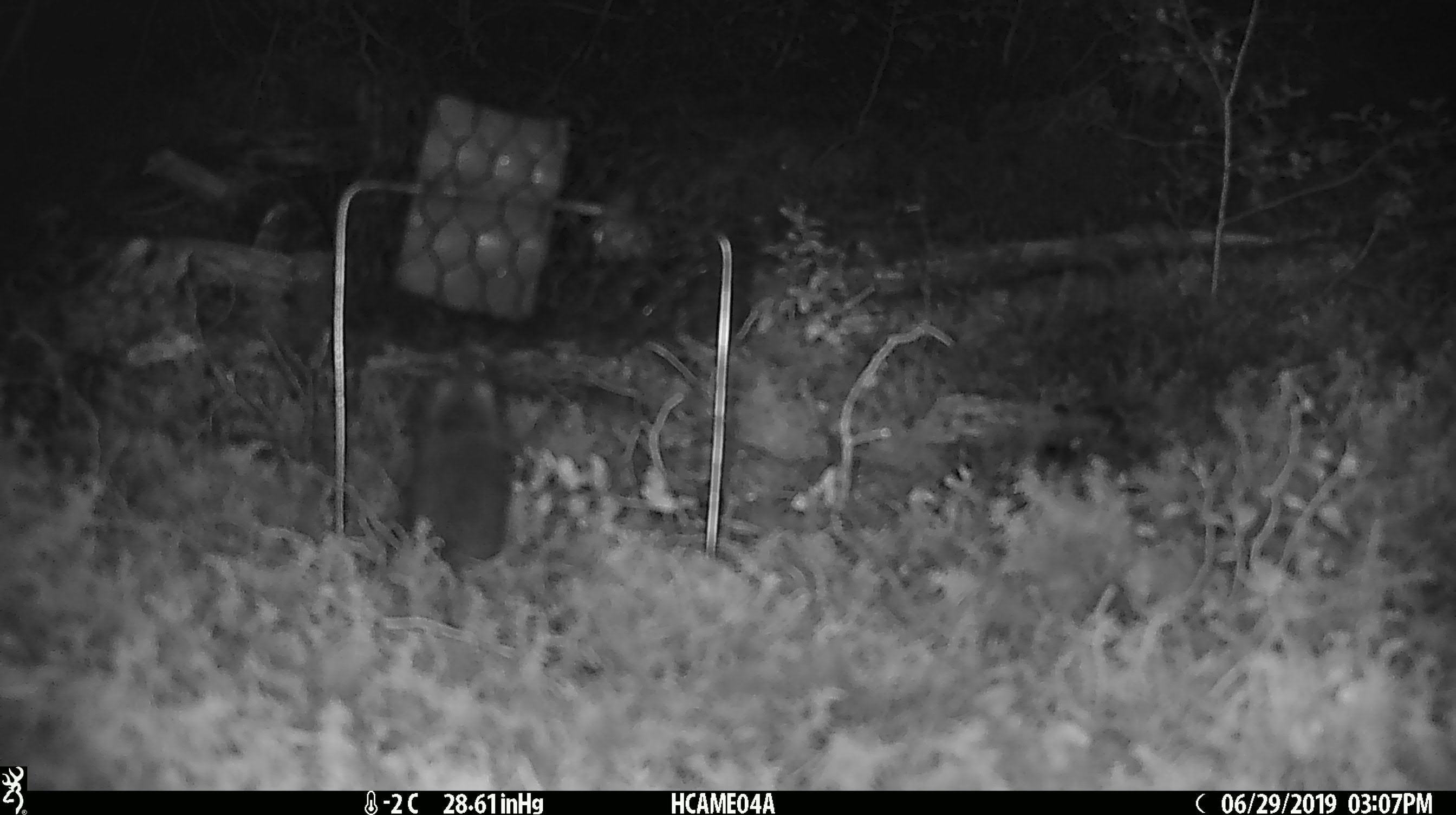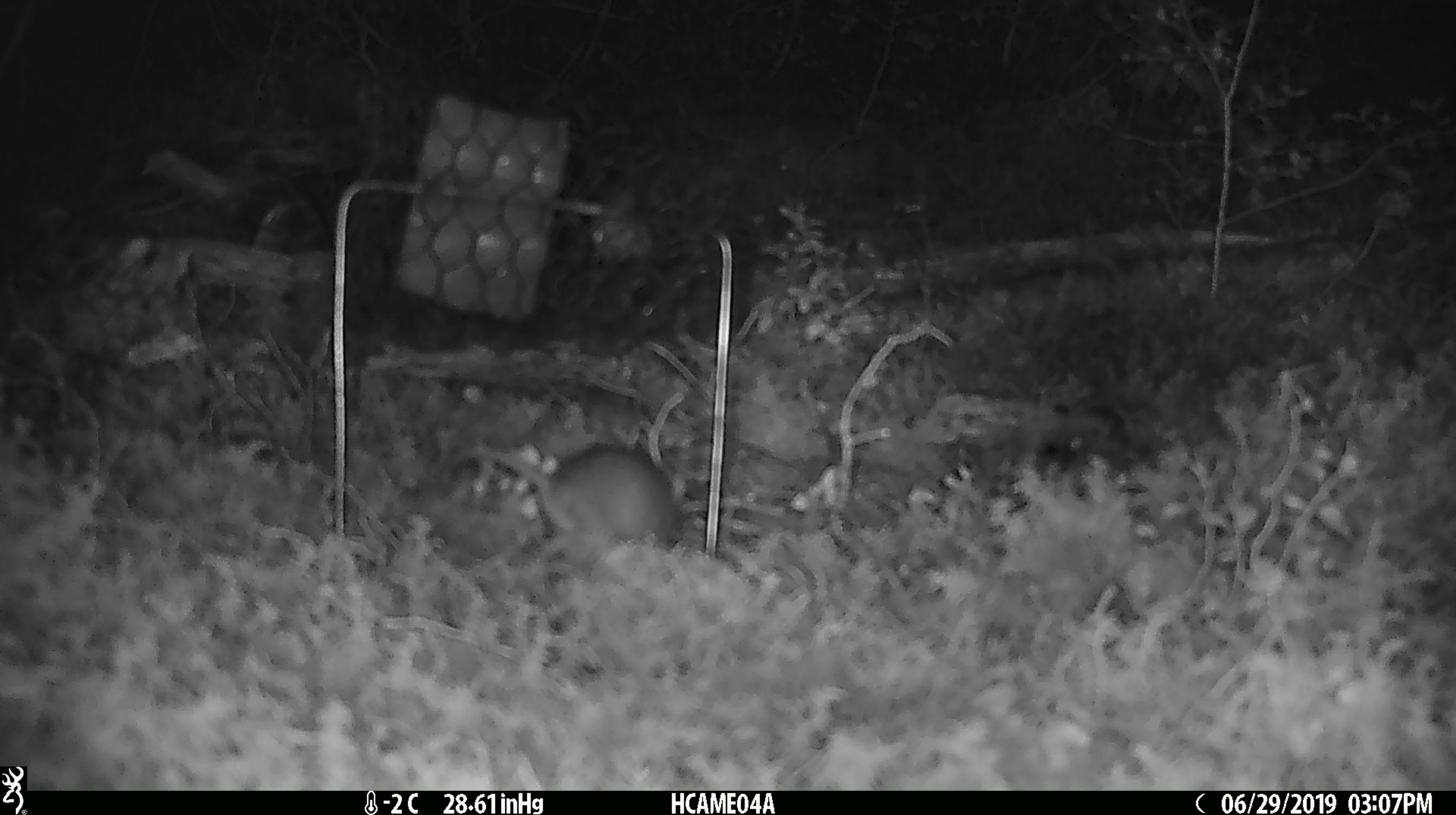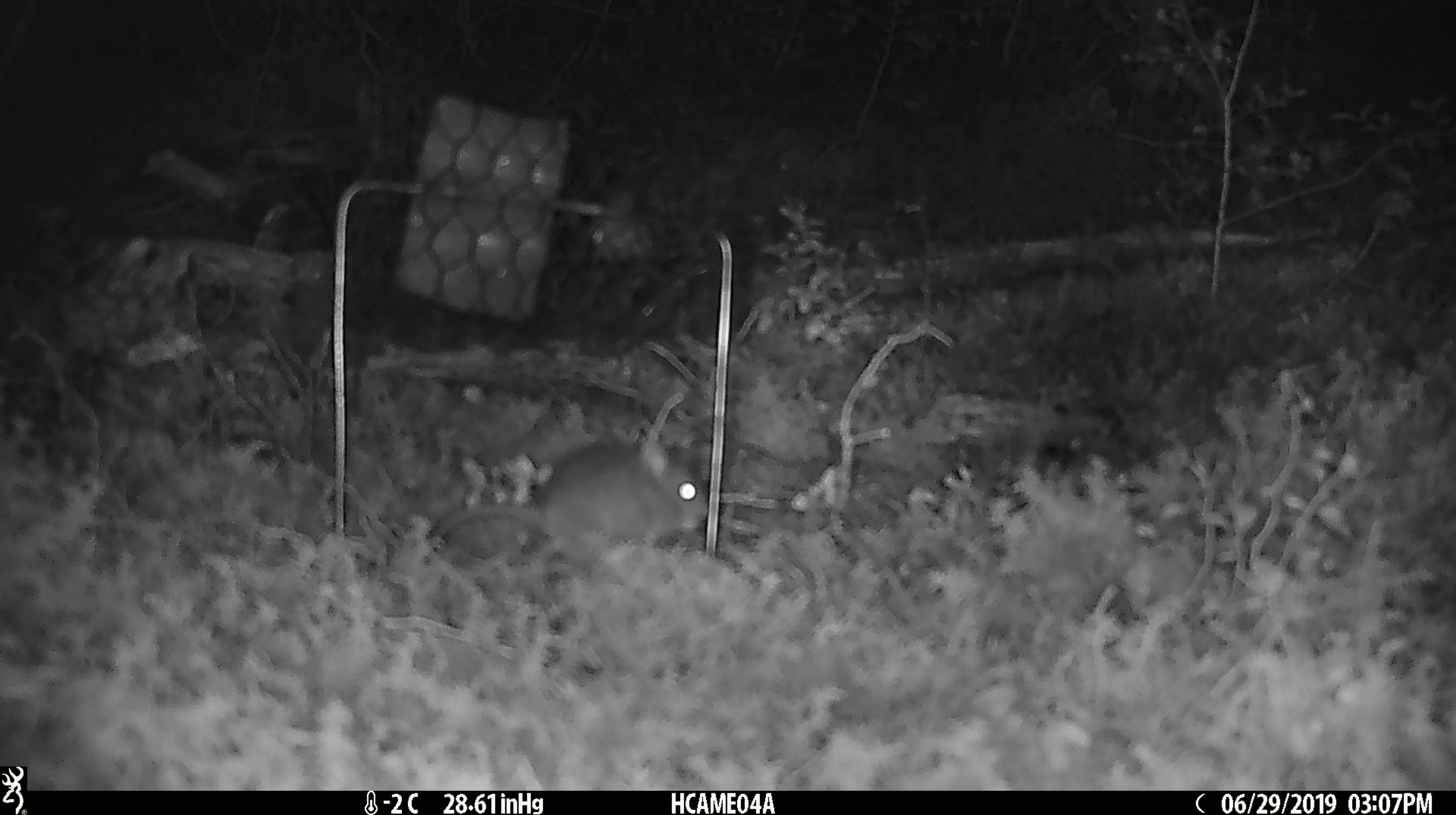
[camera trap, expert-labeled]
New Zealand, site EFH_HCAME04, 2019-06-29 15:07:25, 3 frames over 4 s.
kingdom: Animalia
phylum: Chordata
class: Mammalia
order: Rodentia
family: Muridae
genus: Mus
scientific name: Mus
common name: mouse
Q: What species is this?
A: Mouse (Mus).